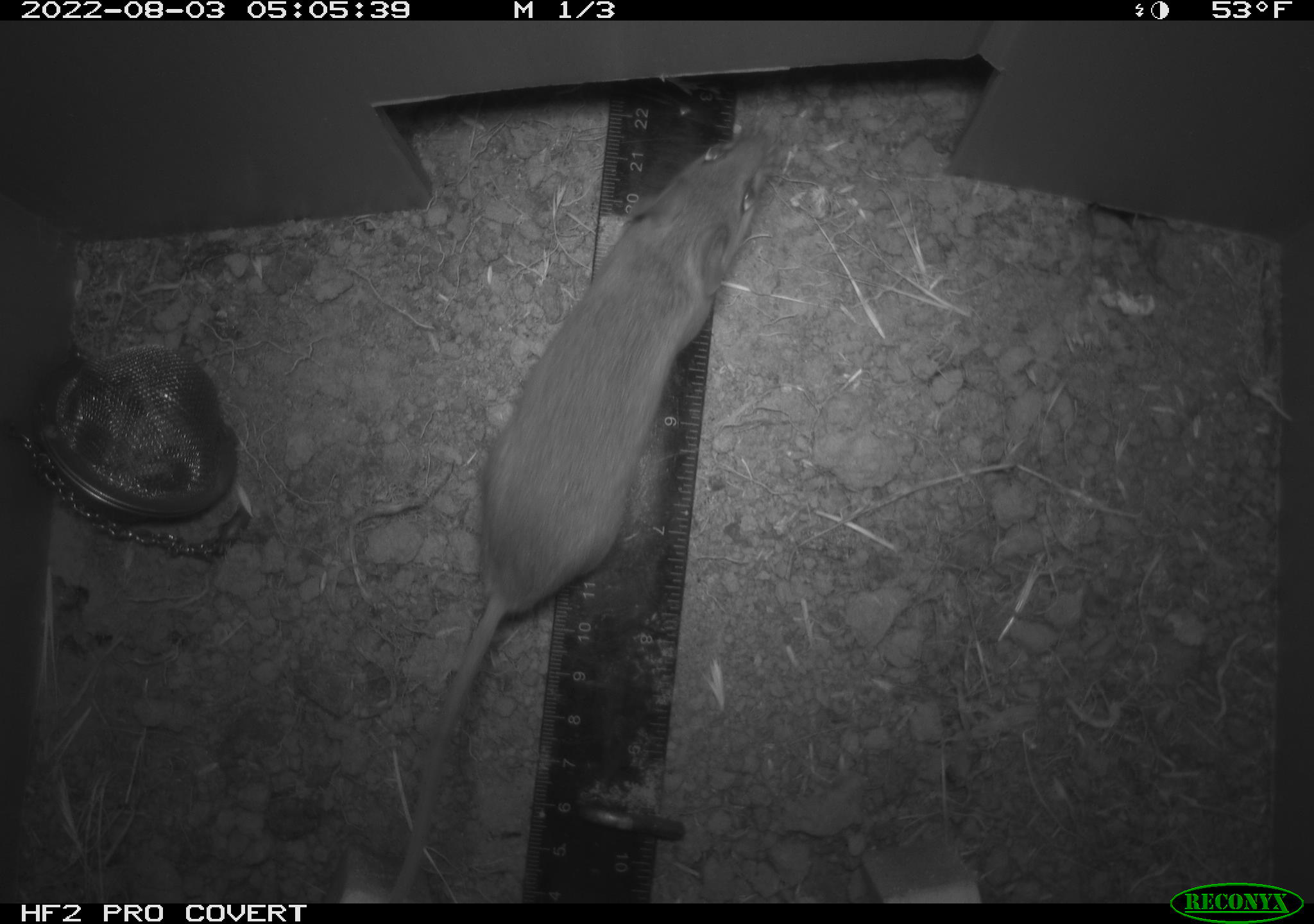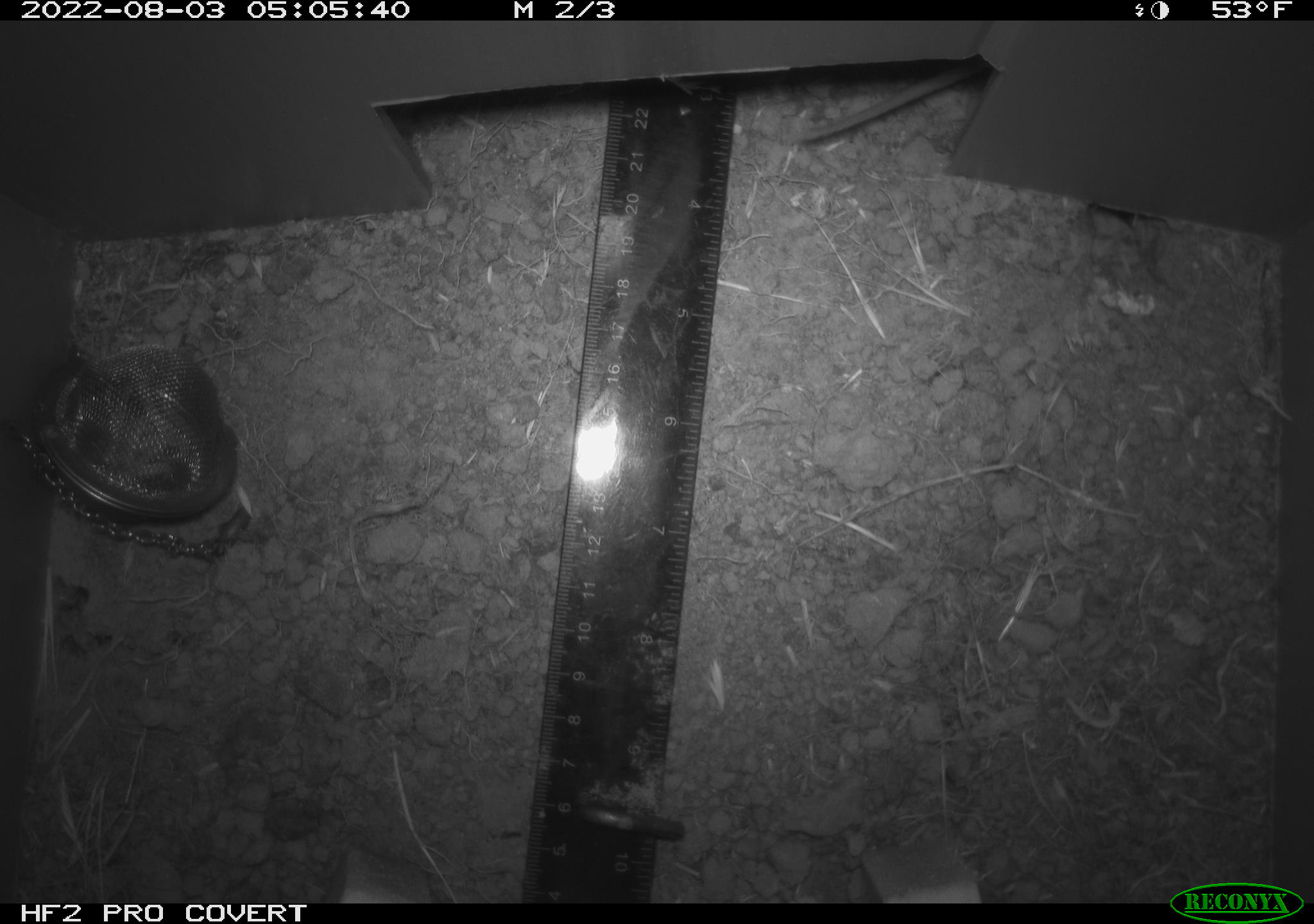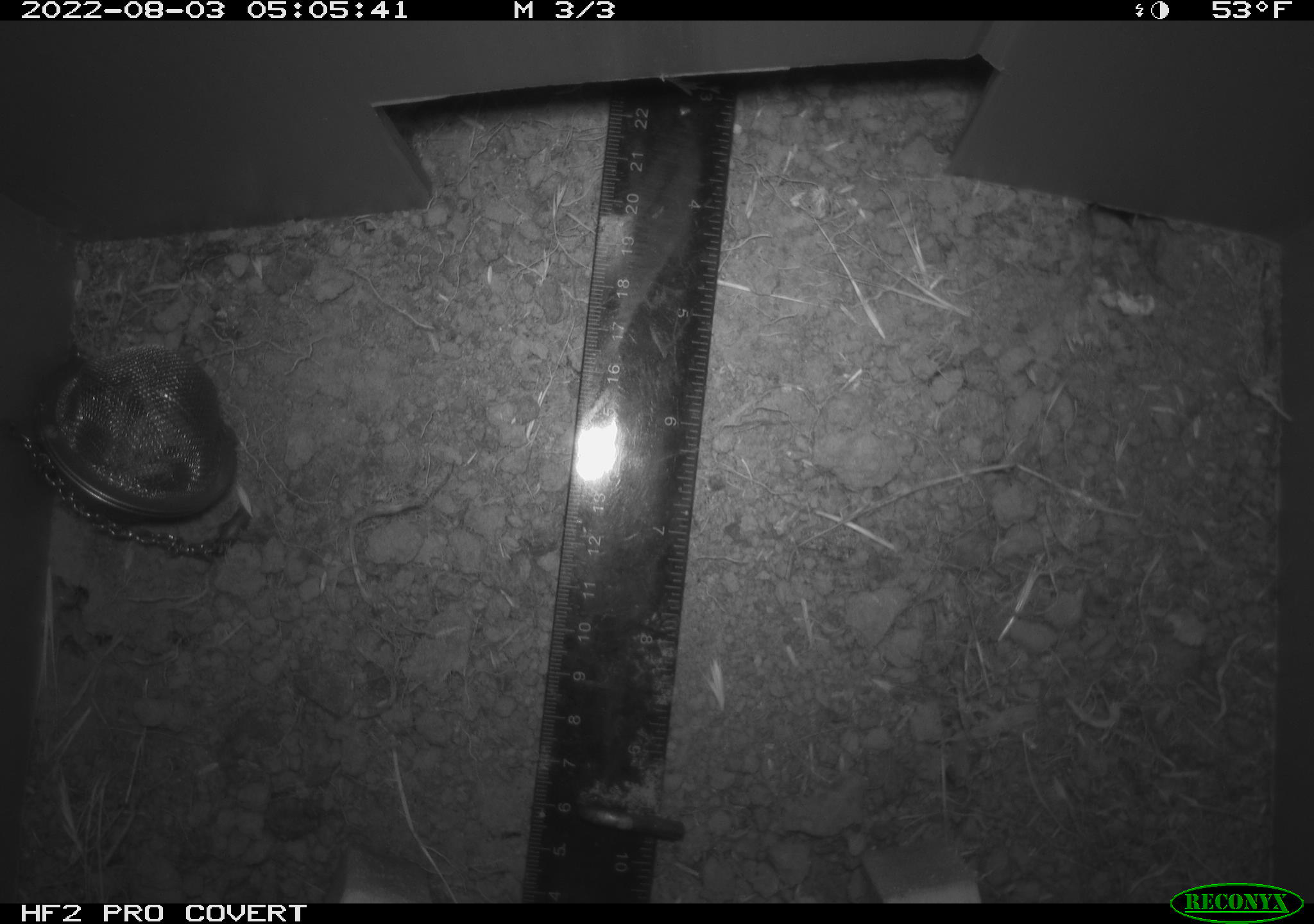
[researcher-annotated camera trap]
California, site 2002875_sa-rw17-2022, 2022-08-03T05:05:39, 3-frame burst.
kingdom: Animalia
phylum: Chordata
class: Mammalia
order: Rodentia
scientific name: Rodentia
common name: mouse species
Mouse species (Rodentia).